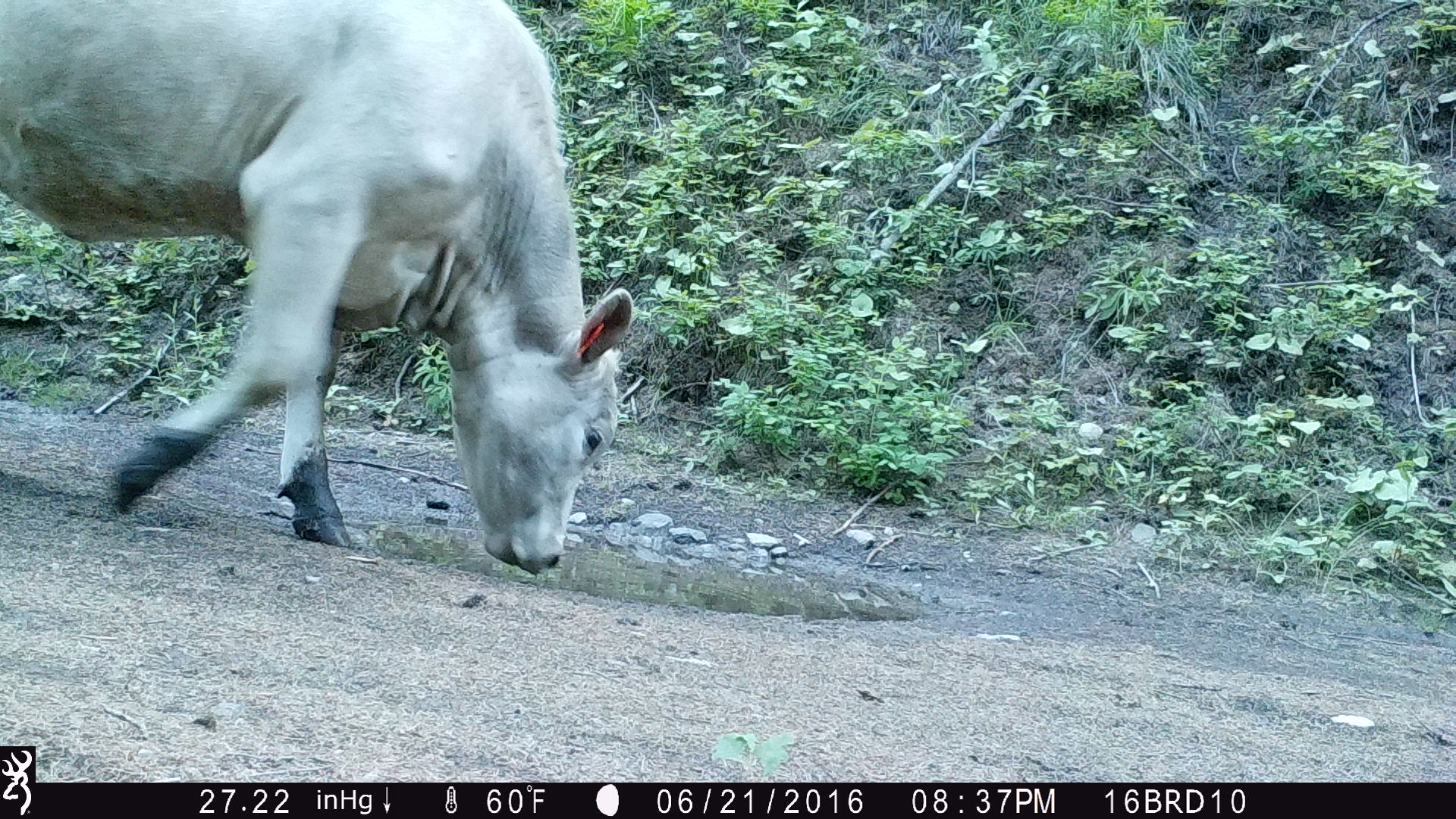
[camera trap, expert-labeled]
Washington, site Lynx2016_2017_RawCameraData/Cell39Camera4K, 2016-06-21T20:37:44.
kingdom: Animalia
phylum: Chordata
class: Mammalia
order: Artiodactyla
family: Bovidae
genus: Bos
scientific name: Bos taurus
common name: domestic cattle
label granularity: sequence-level